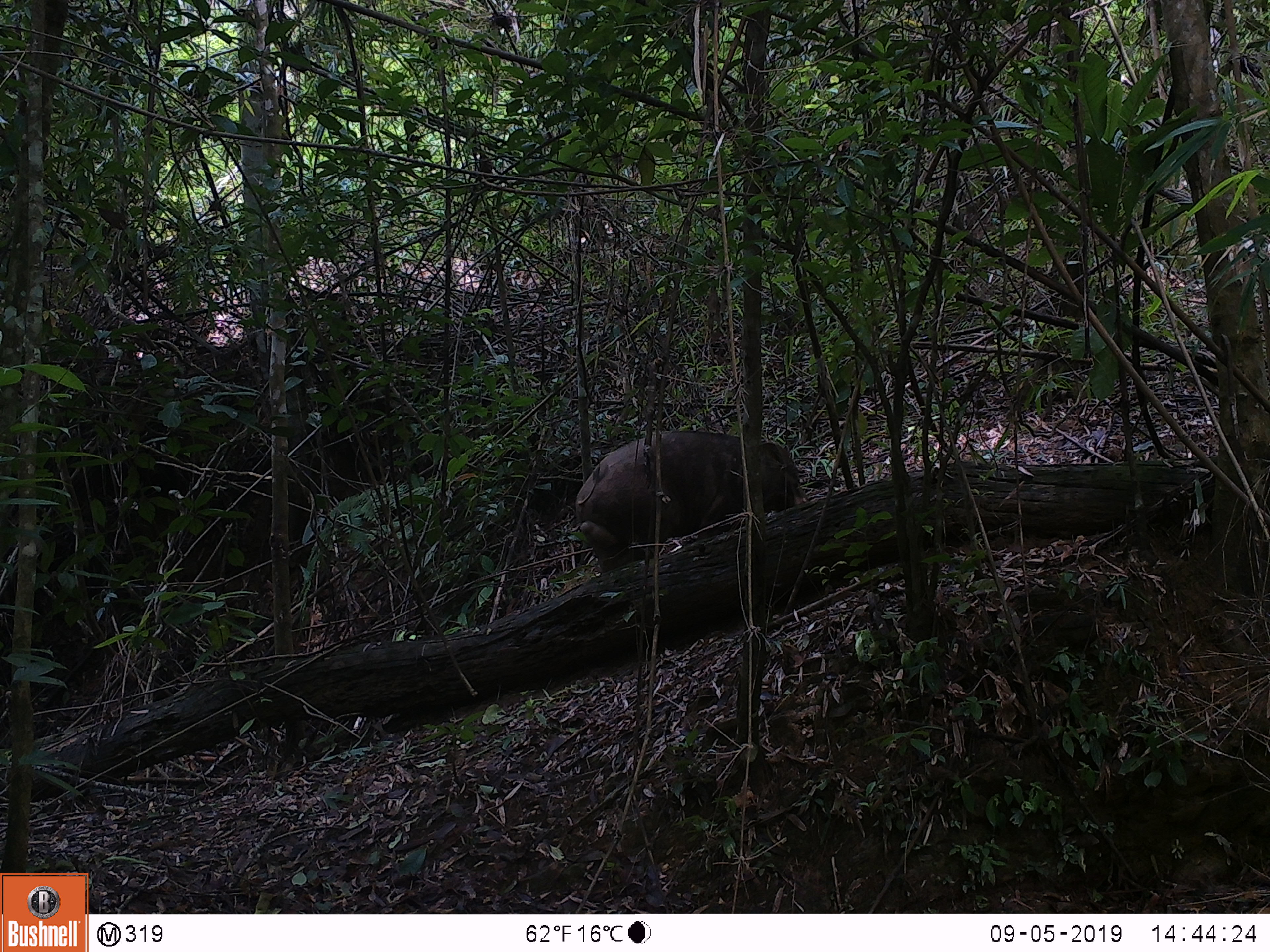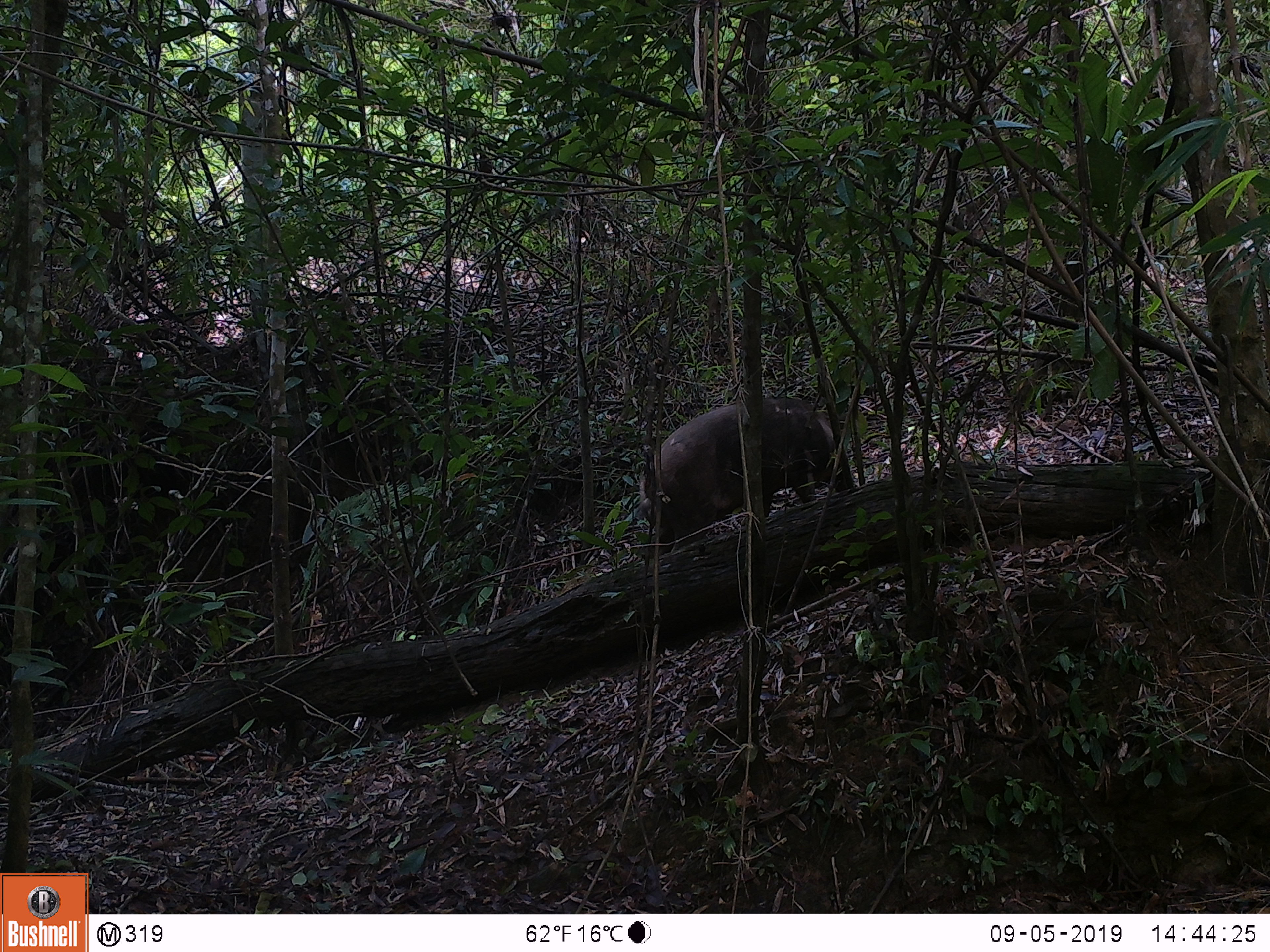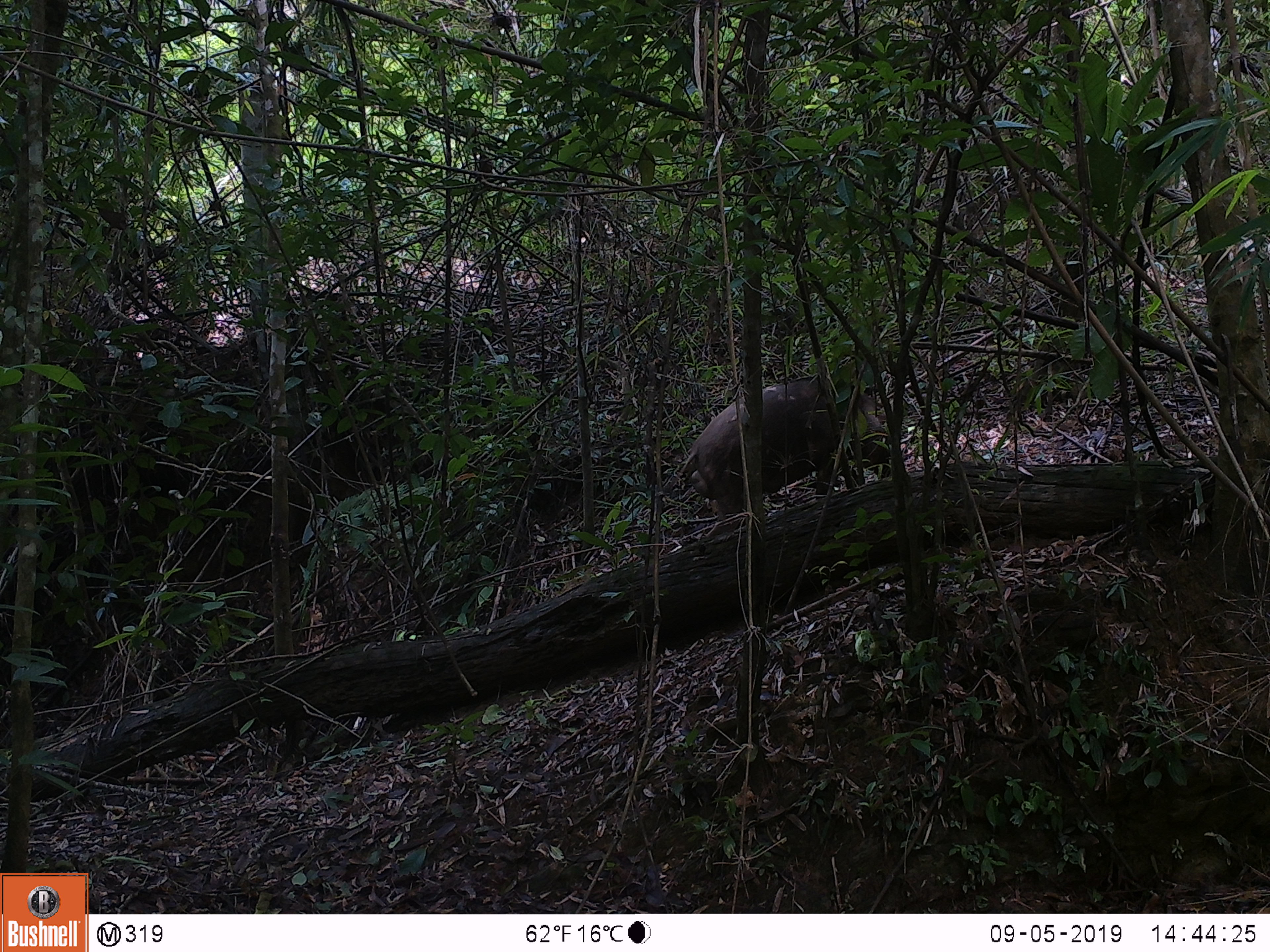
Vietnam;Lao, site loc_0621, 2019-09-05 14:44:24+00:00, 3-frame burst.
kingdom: Animalia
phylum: Chordata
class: Mammalia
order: Artiodactyla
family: Suidae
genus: Sus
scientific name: Sus scrofa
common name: eurasian wild pig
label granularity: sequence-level